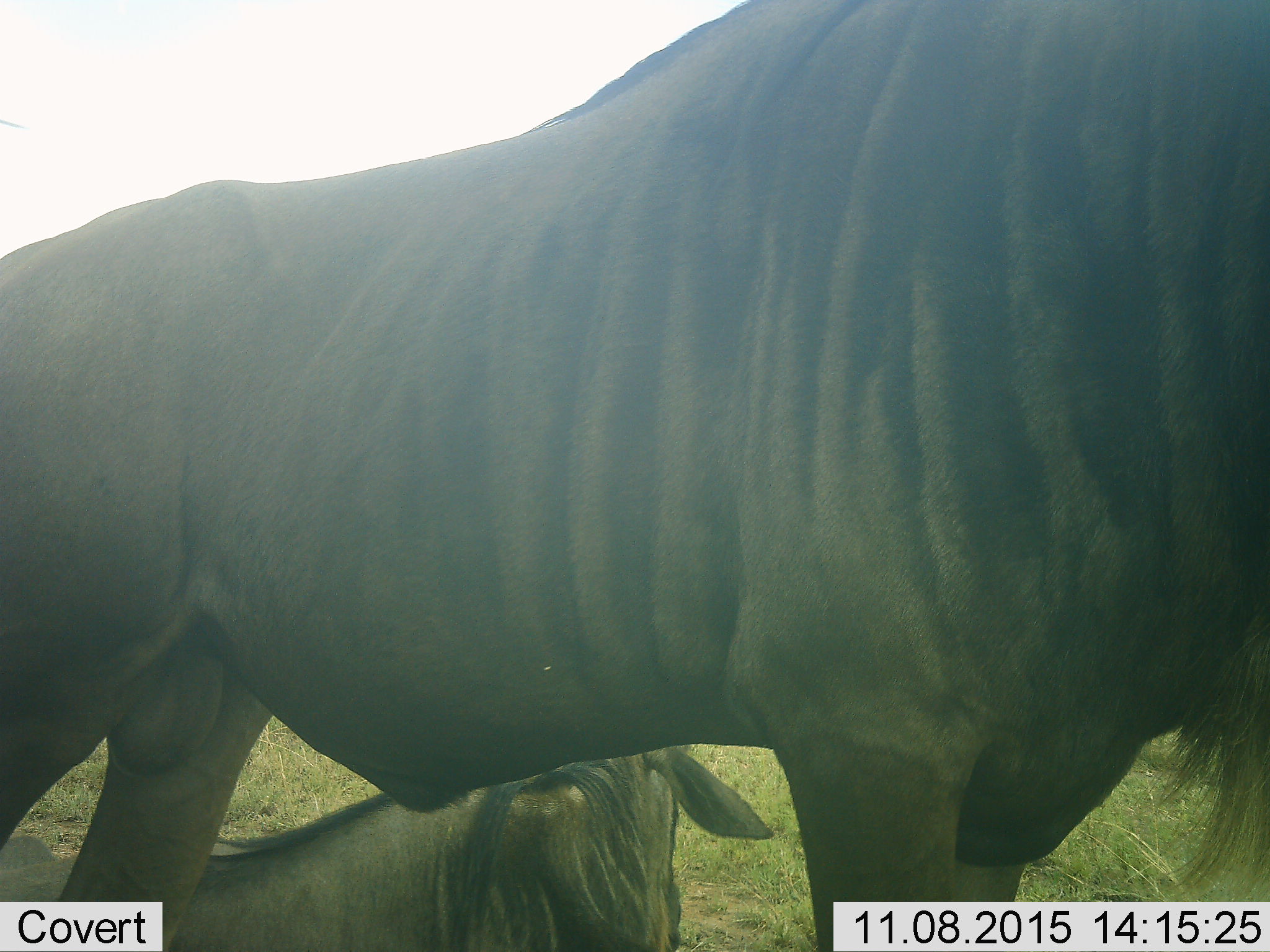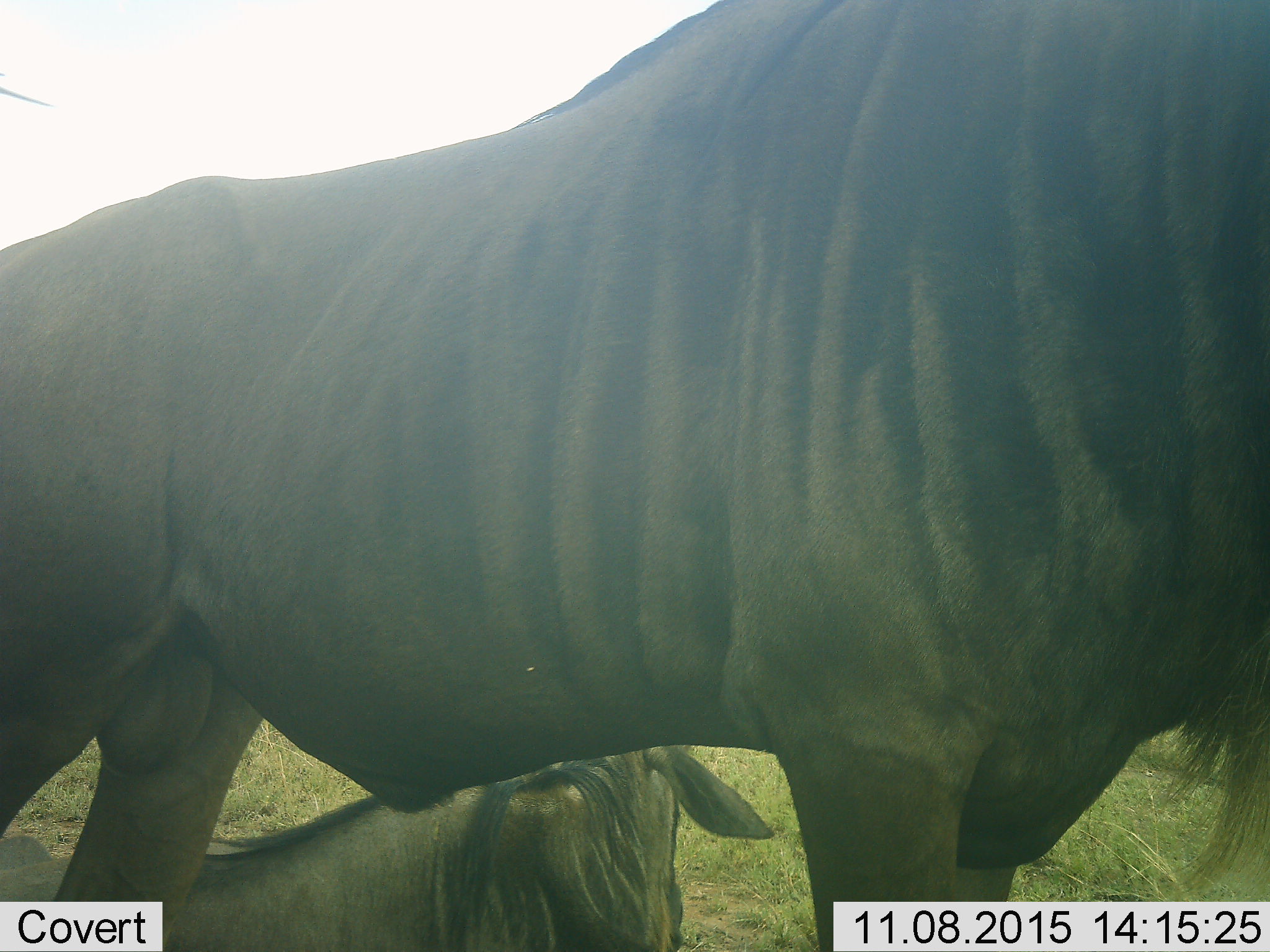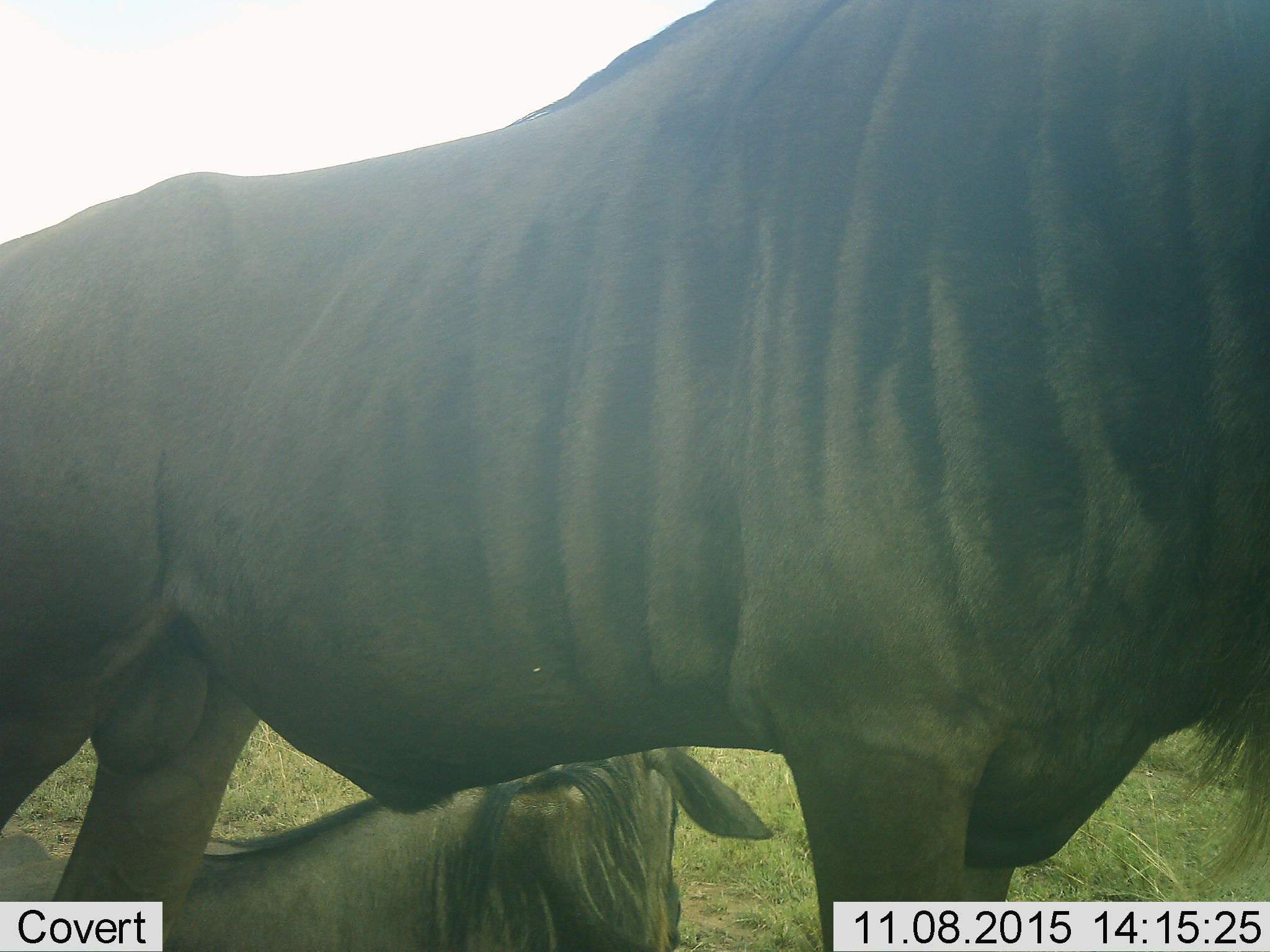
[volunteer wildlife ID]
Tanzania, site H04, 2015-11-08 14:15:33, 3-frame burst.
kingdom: Animalia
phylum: Chordata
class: Mammalia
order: Artiodactyla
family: Bovidae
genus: Connochaetes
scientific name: Connochaetes taurinus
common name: blue wildebeest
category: wildebeest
Wildebeest (blue wildebeest) (Connochaetes taurinus), count 2. Behavior (volunteer vote fractions): standing 70%, resting 80%, moving 0%, interacting 0%. Young present (vote fraction): 10%. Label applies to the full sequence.